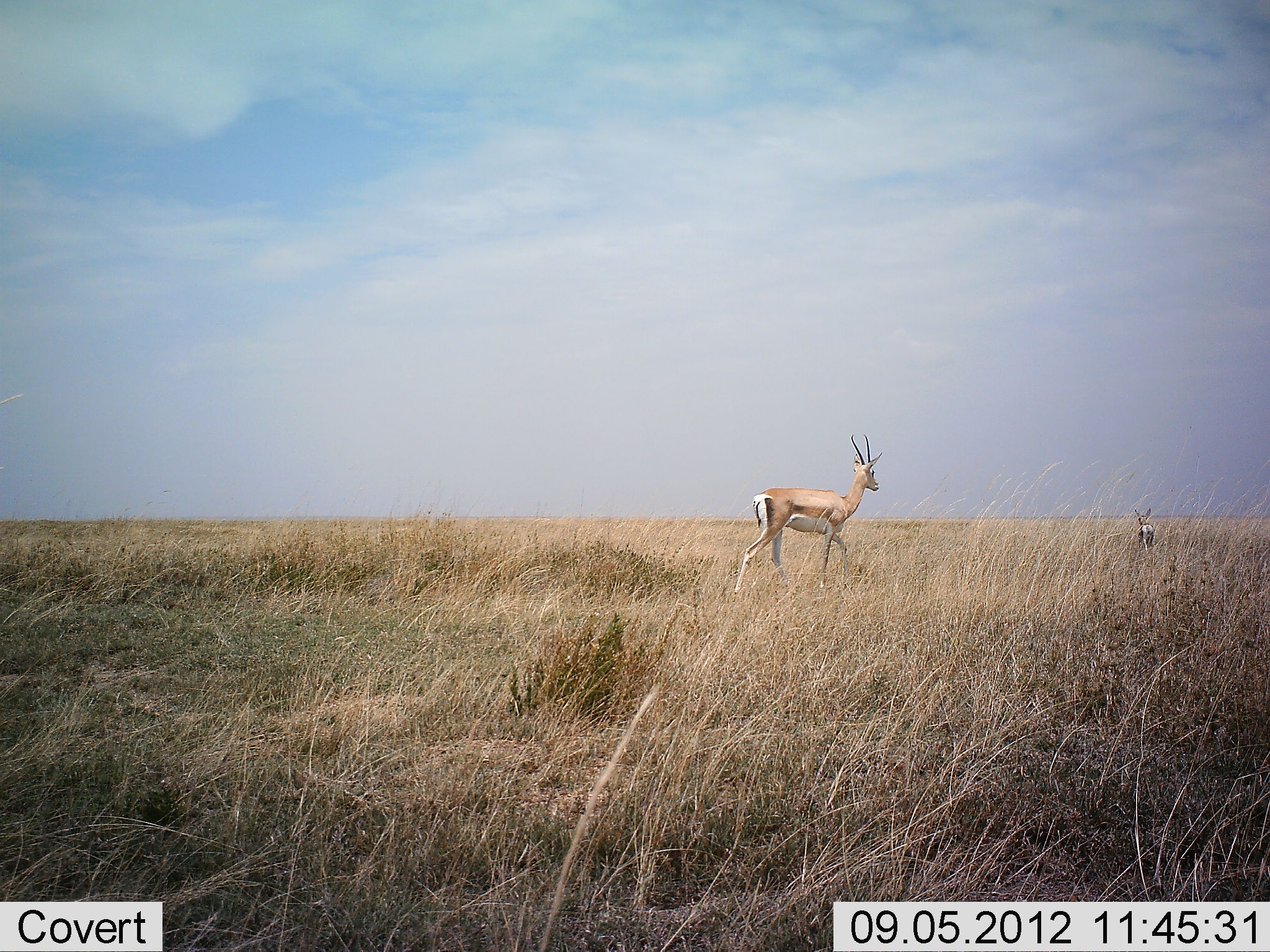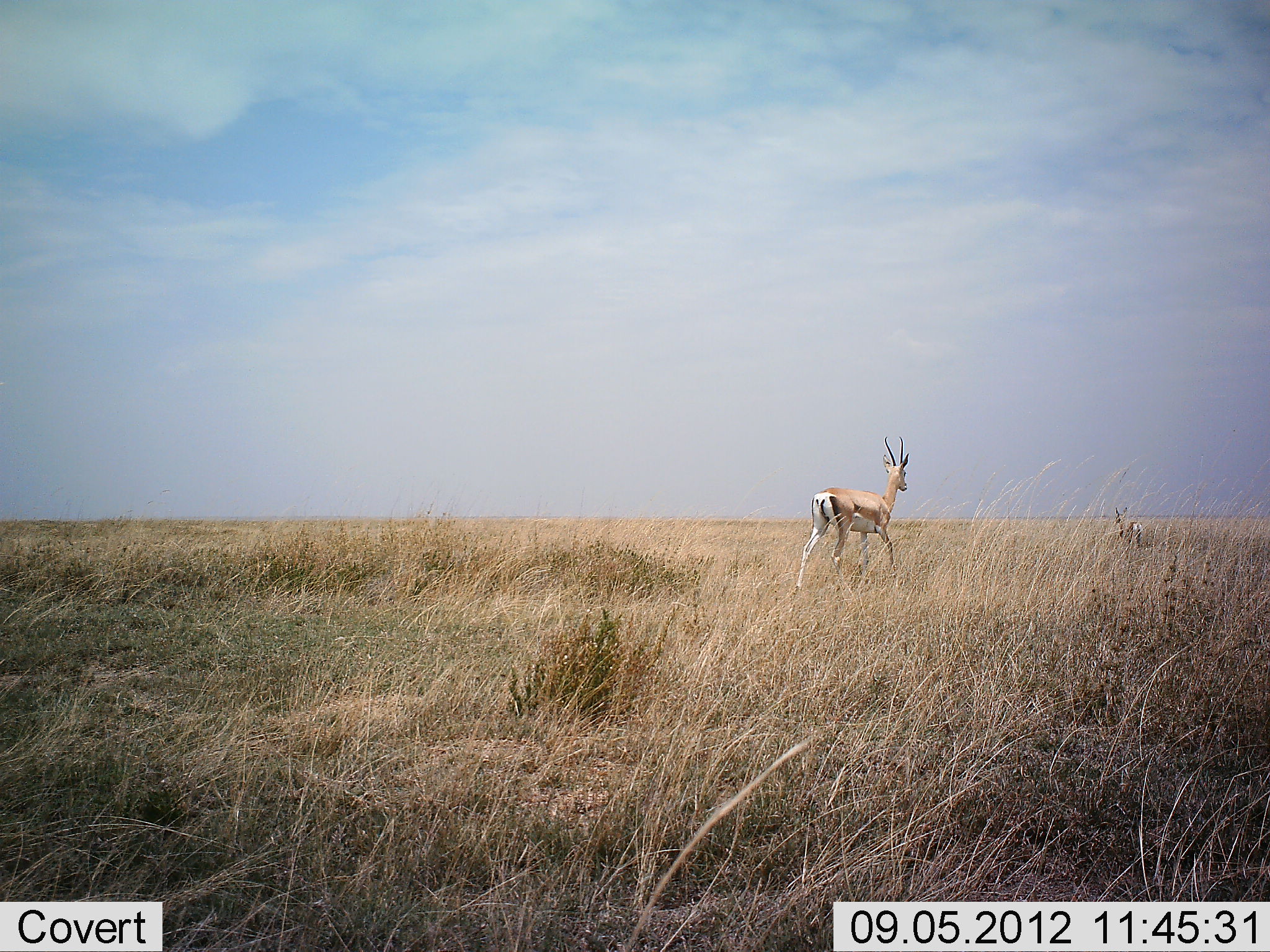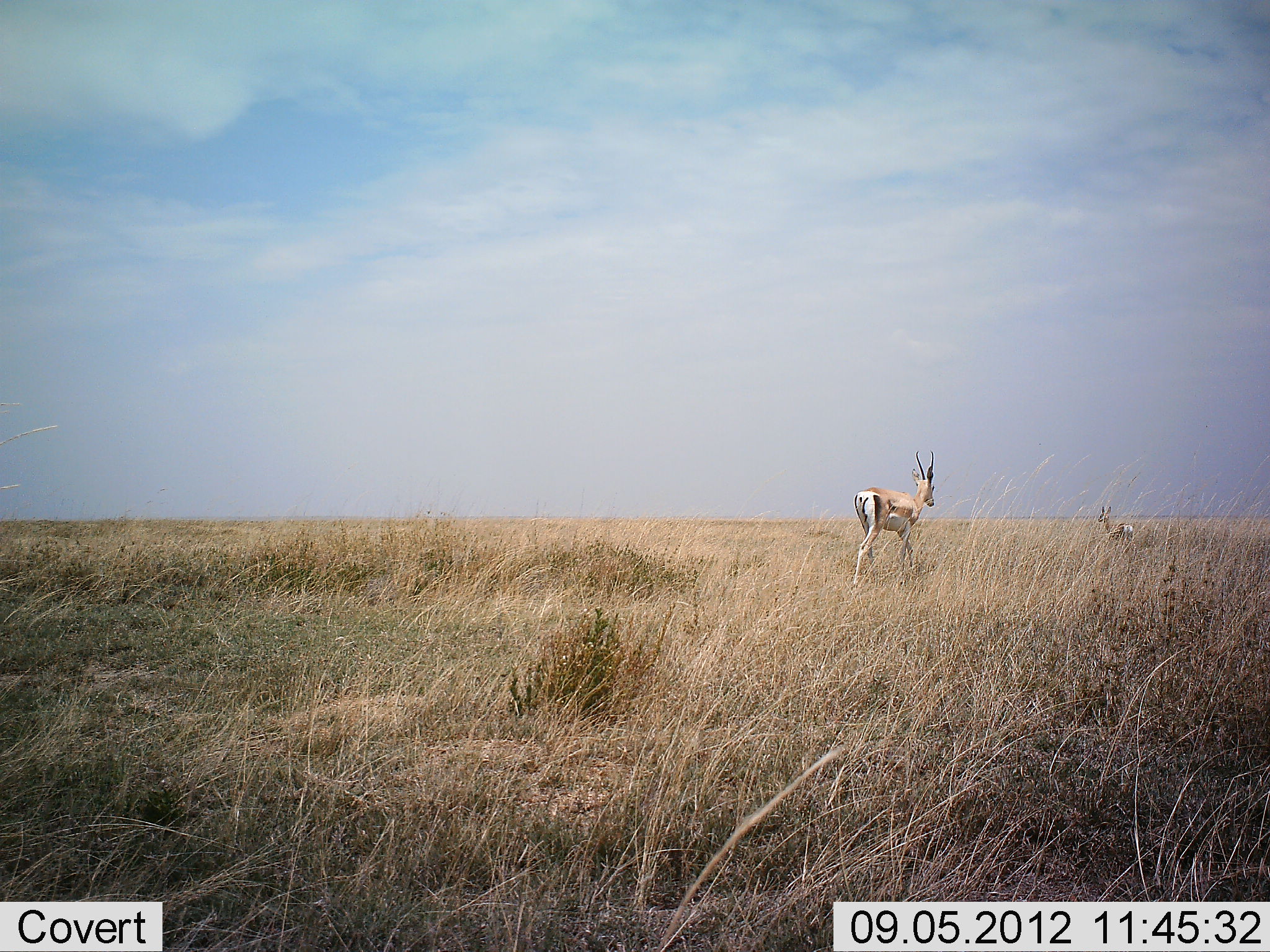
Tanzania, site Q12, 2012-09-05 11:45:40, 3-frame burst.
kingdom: Animalia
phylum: Chordata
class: Mammalia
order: Artiodactyla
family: Bovidae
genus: Nanger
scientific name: Nanger granti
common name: grant's gazelle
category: gazellegrants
Gazellegrants (grant's gazelle) (Nanger granti), count 2. Behavior (volunteer vote fractions): standing 10%, resting 0%, moving 100%, interacting 0%. Young present (vote fraction): 0%. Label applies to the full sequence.